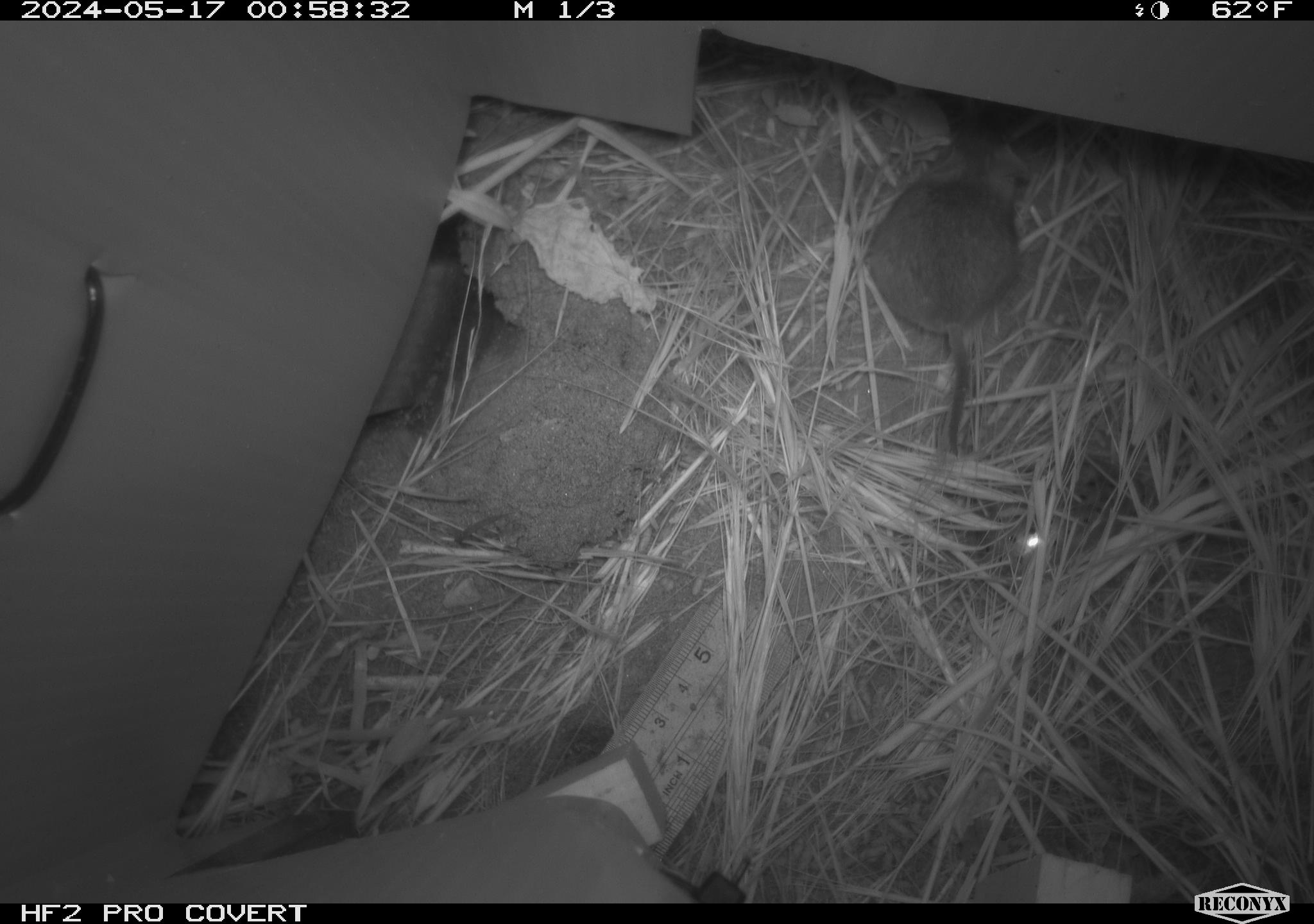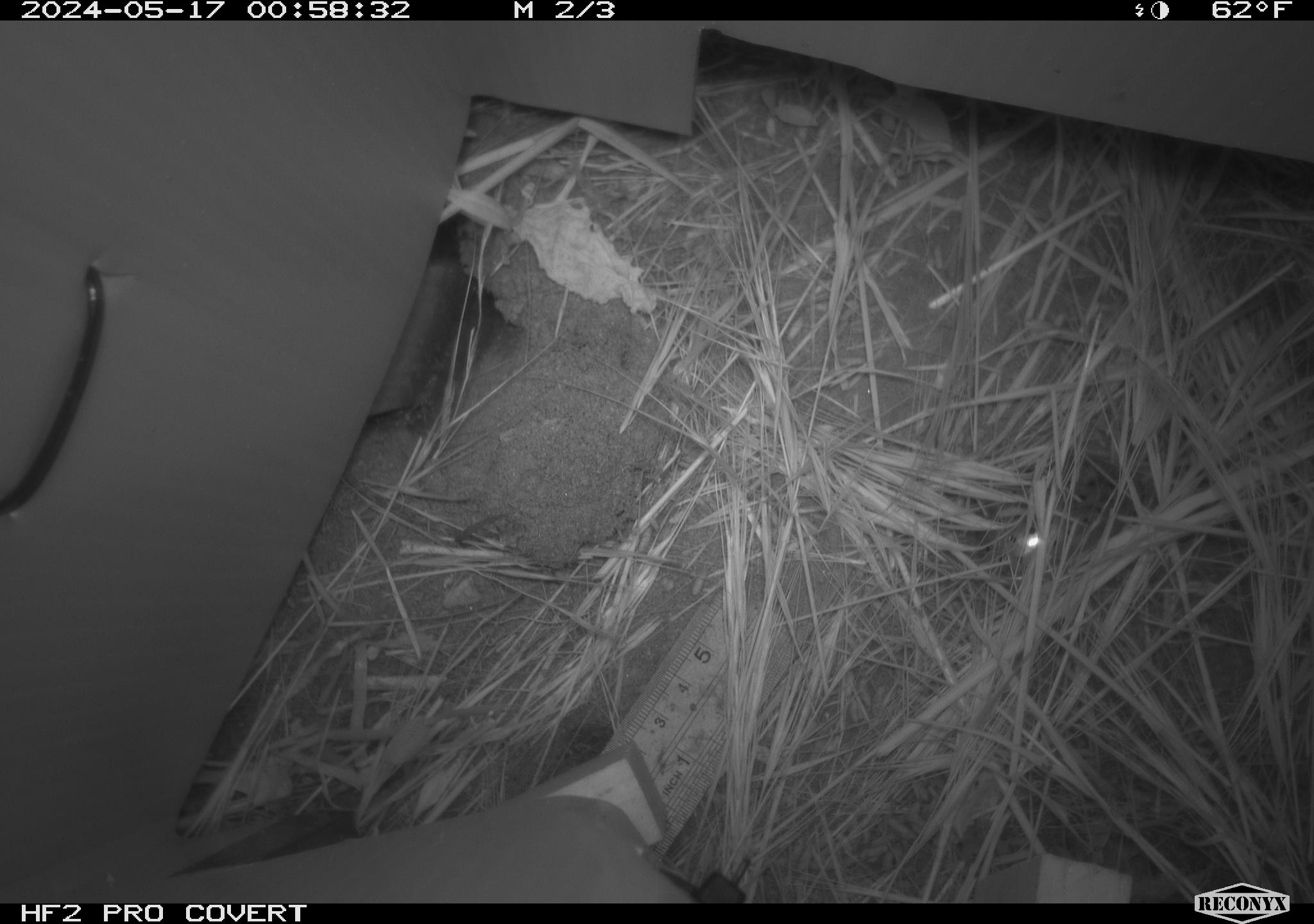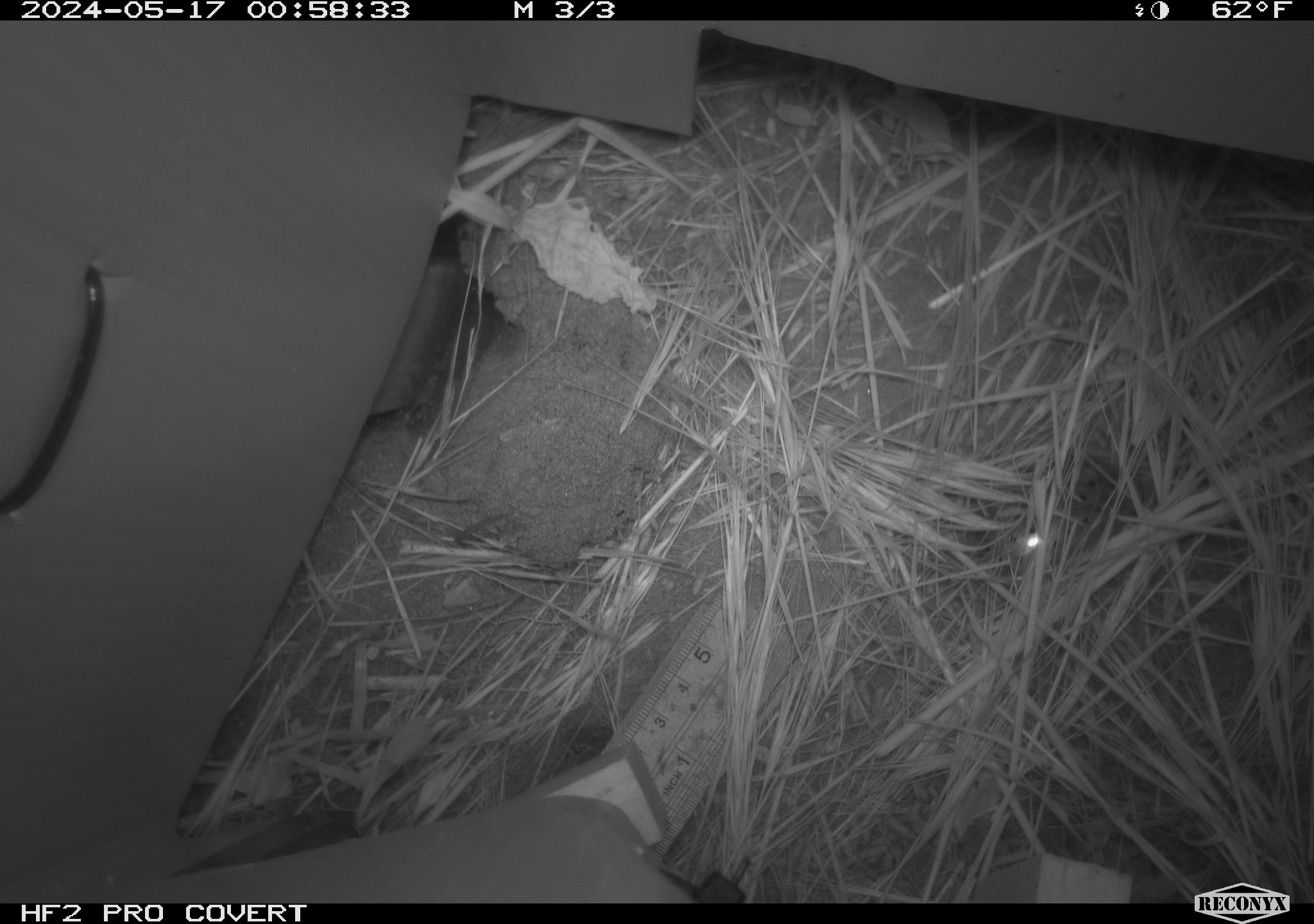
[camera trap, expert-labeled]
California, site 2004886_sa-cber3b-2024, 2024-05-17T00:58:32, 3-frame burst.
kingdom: Animalia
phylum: Chordata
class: Mammalia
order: Rodentia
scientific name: Rodentia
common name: mouse species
Mouse species (Rodentia).